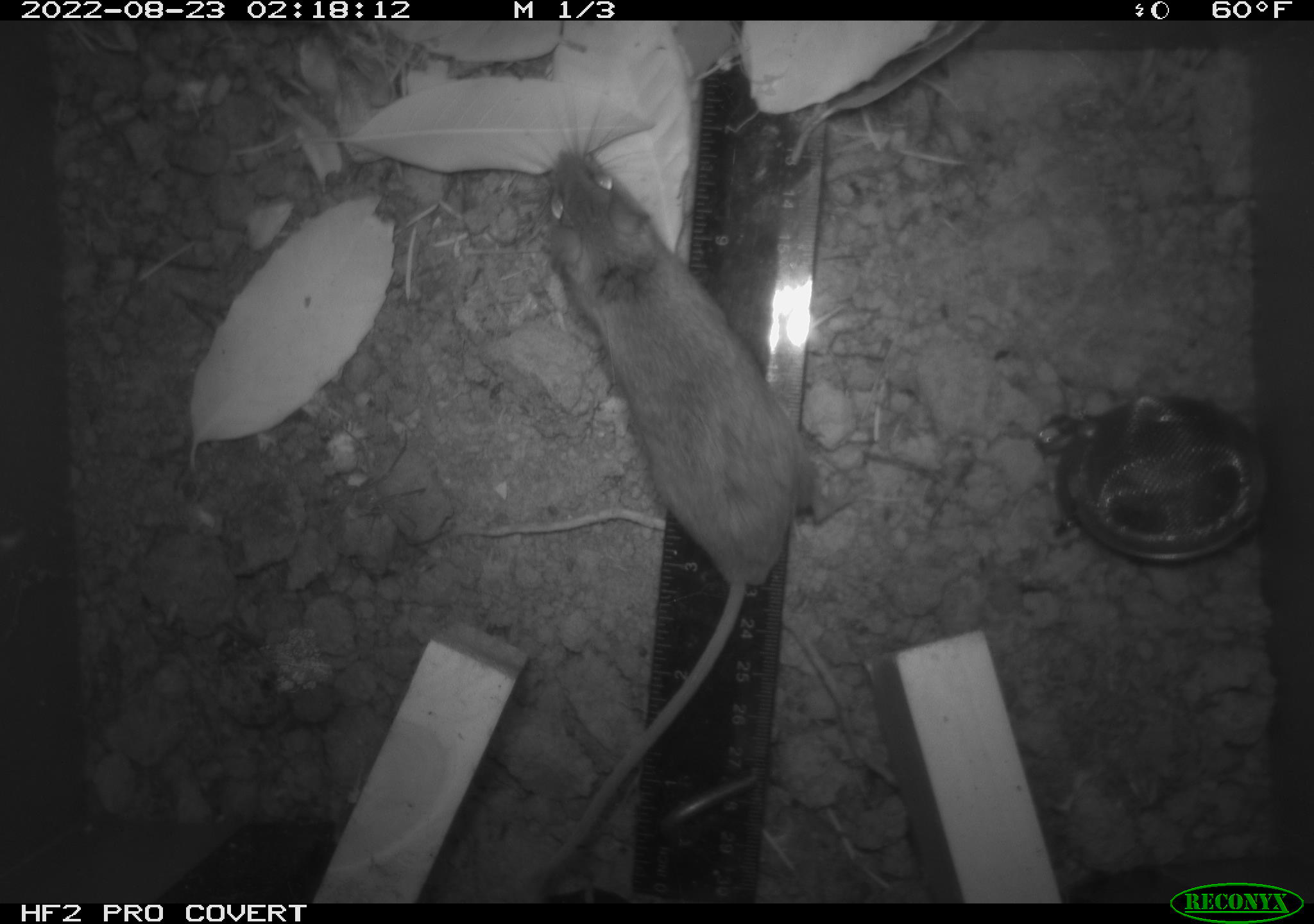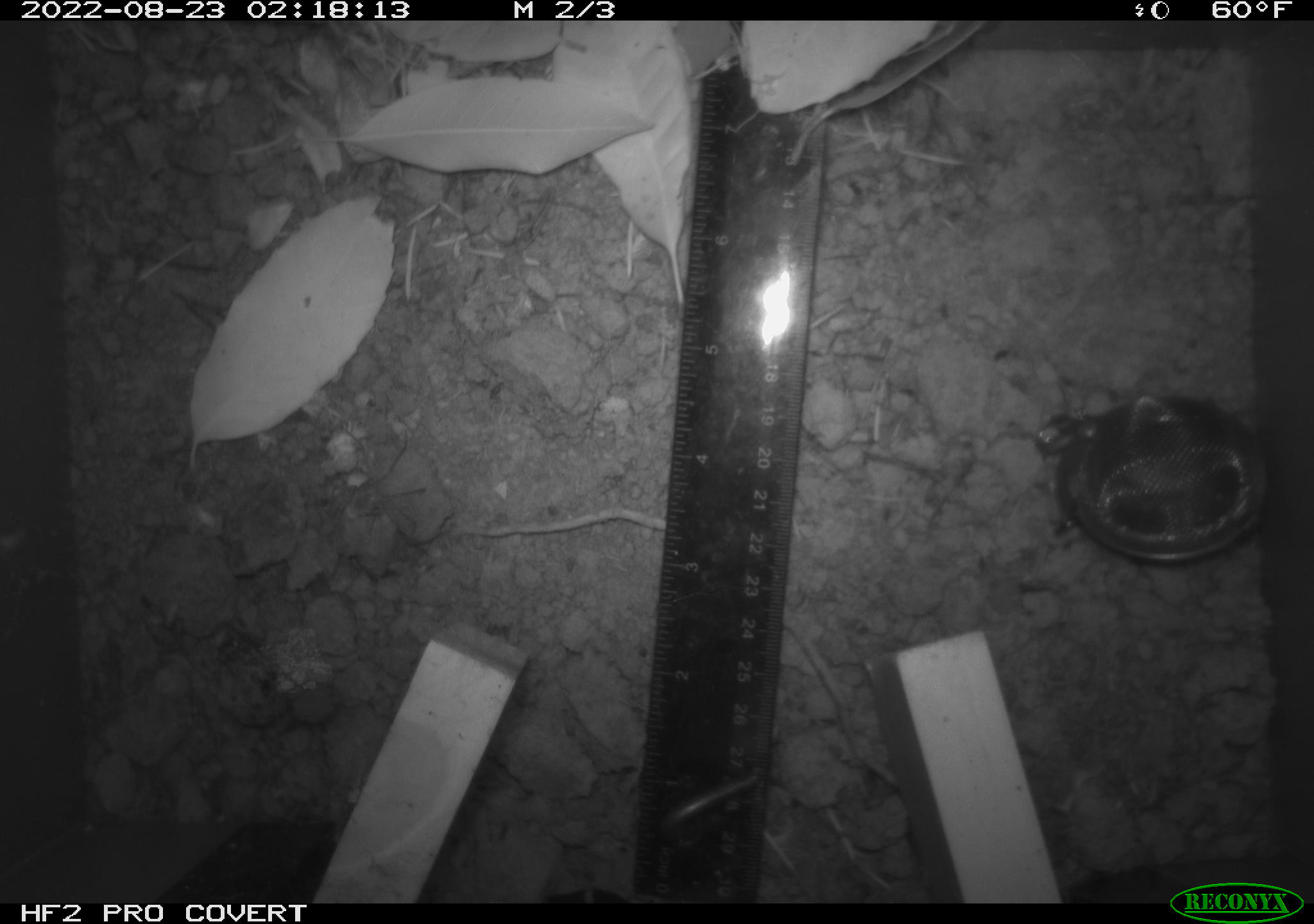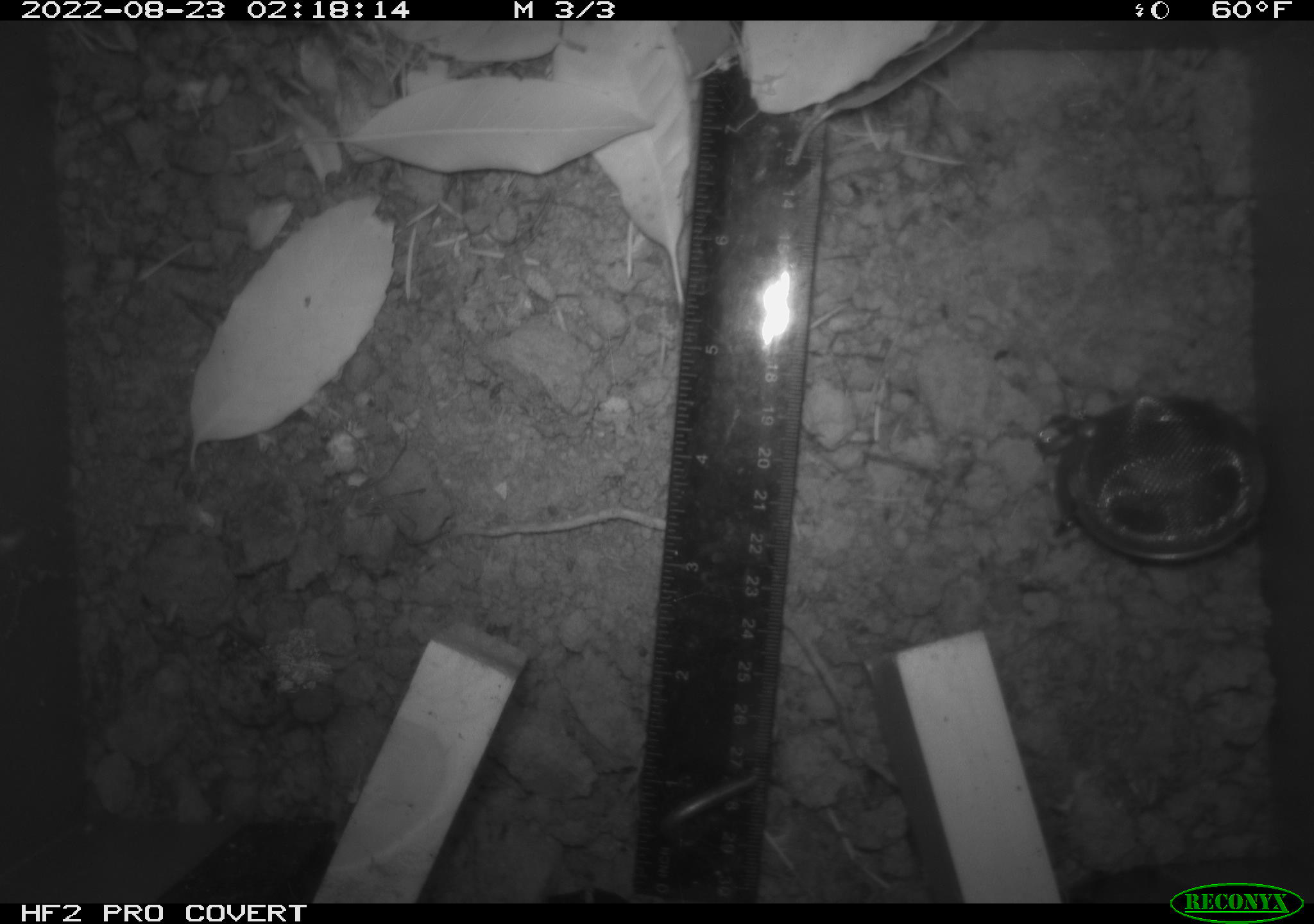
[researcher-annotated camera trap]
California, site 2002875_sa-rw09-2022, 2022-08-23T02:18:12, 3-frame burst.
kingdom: Animalia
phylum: Chordata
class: Mammalia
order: Rodentia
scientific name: Rodentia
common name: rodent